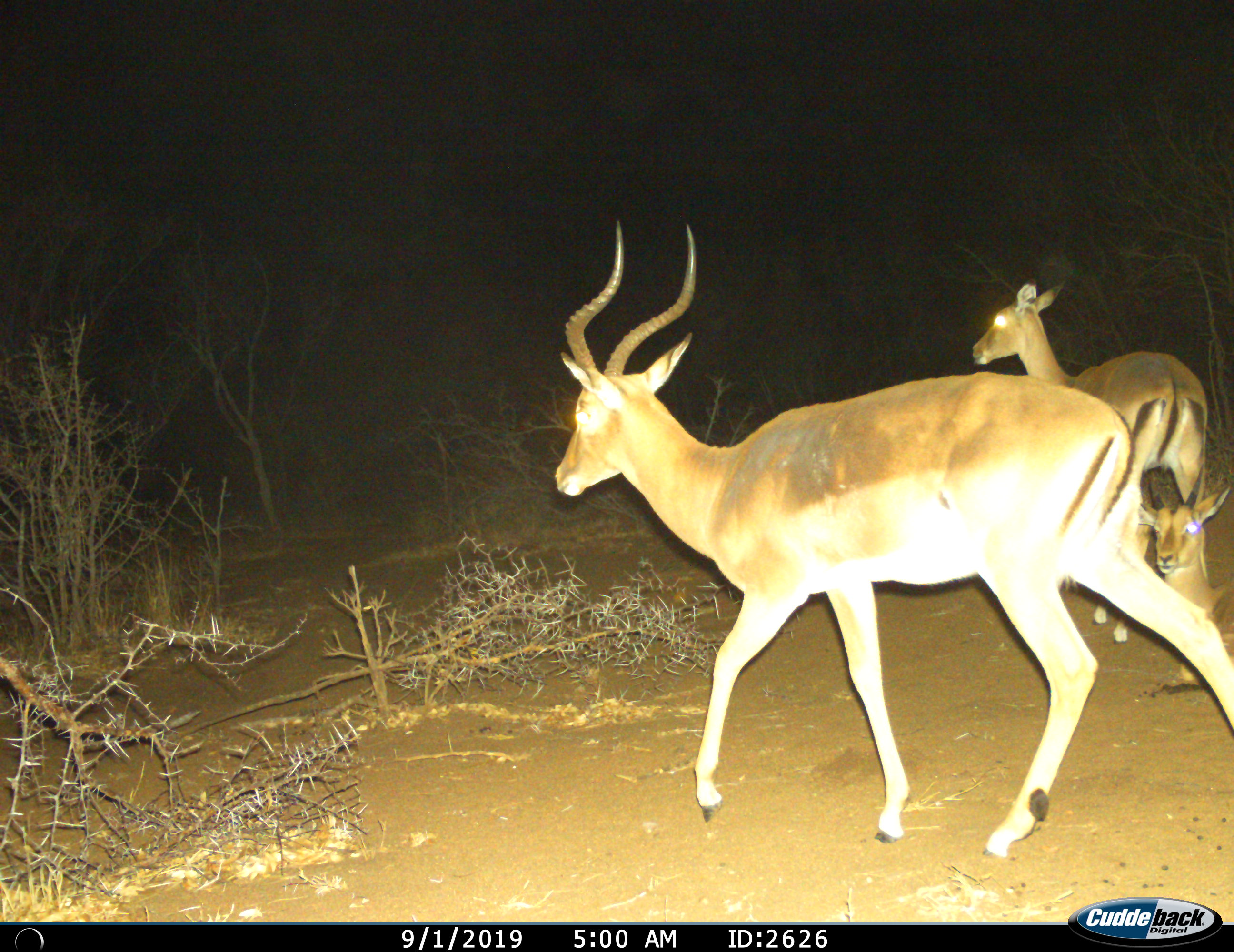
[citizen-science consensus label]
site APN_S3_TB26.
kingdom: Animalia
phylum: Chordata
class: Mammalia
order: Artiodactyla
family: Bovidae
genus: Aepyceros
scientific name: Aepyceros melampus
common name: impala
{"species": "impala (Aepyceros melampus)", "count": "3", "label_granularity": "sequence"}